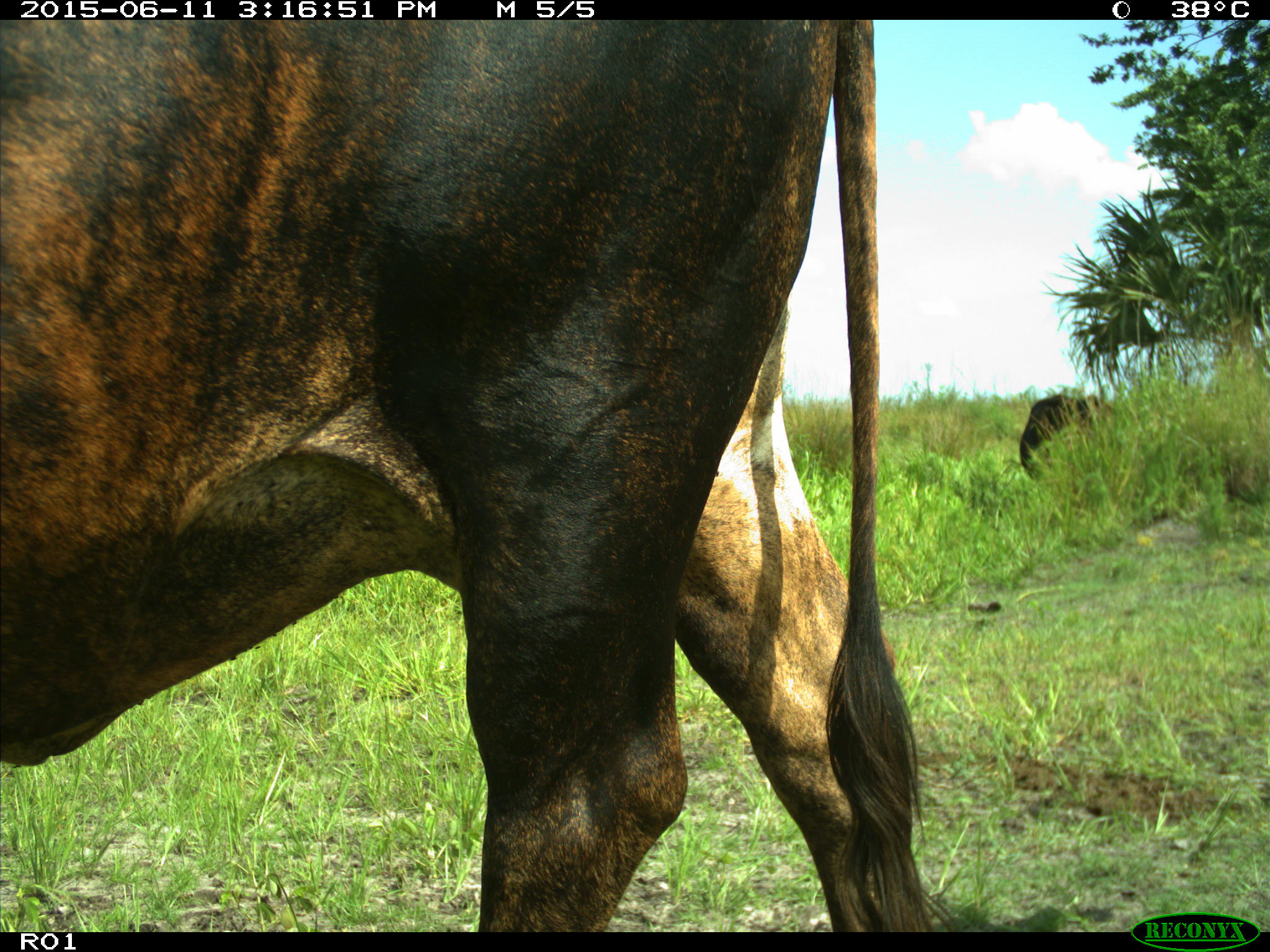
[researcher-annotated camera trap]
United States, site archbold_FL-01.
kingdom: Animalia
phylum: Chordata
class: Mammalia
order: Artiodactyla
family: Bovidae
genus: Bos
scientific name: Bos taurus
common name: domestic cow